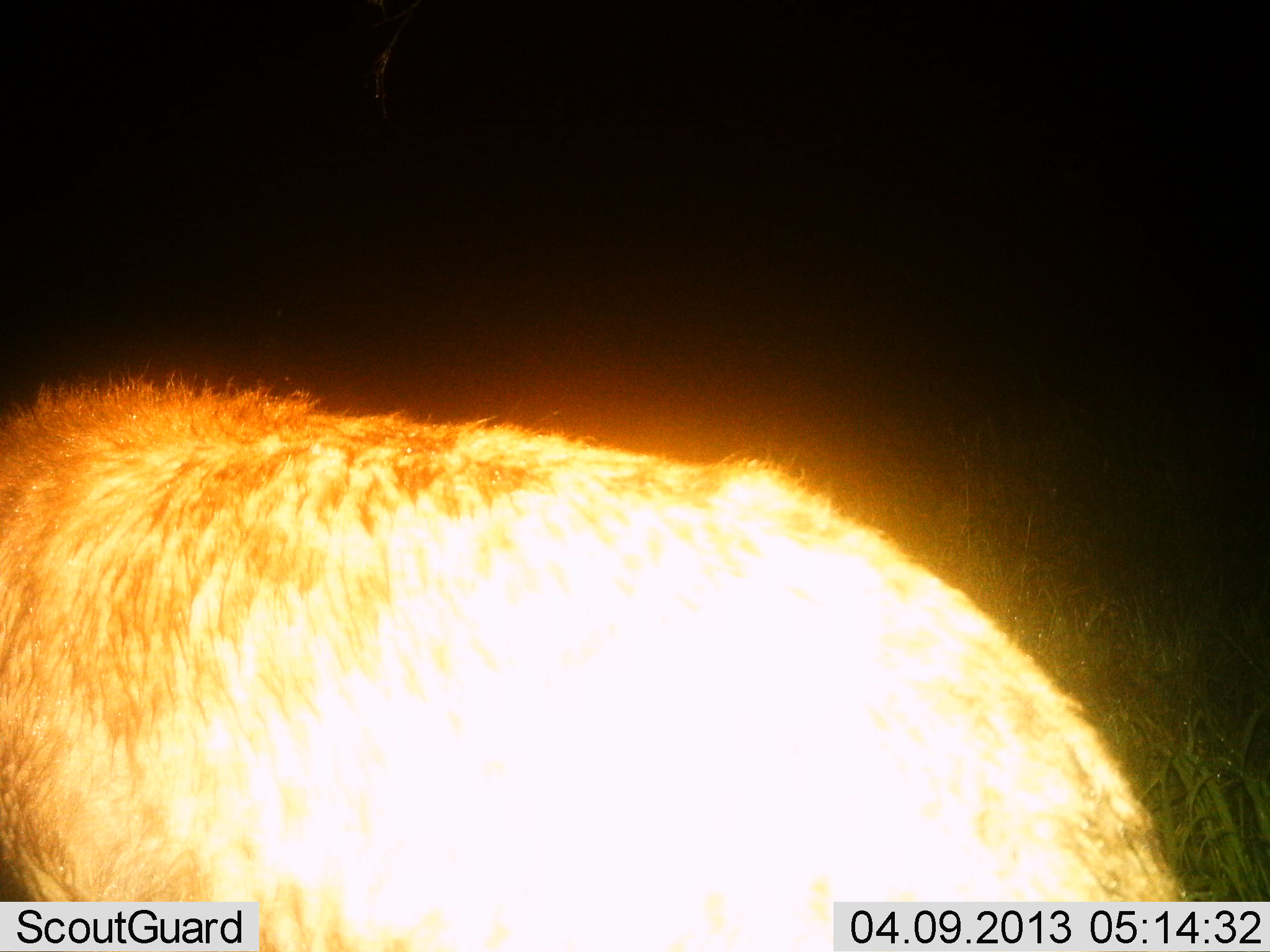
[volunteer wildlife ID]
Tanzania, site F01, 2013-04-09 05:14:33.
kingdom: Animalia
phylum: Chordata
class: Mammalia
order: Carnivora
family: Hyaenidae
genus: Crocuta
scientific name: Crocuta crocuta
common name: spotted hyena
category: hyenaspotted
Hyenaspotted (spotted hyena) (Crocuta crocuta), count 1. Behavior (volunteer vote fractions): standing 48%, resting 0%, moving 52%, interacting 0%. Young present (vote fraction): 0%. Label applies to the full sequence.